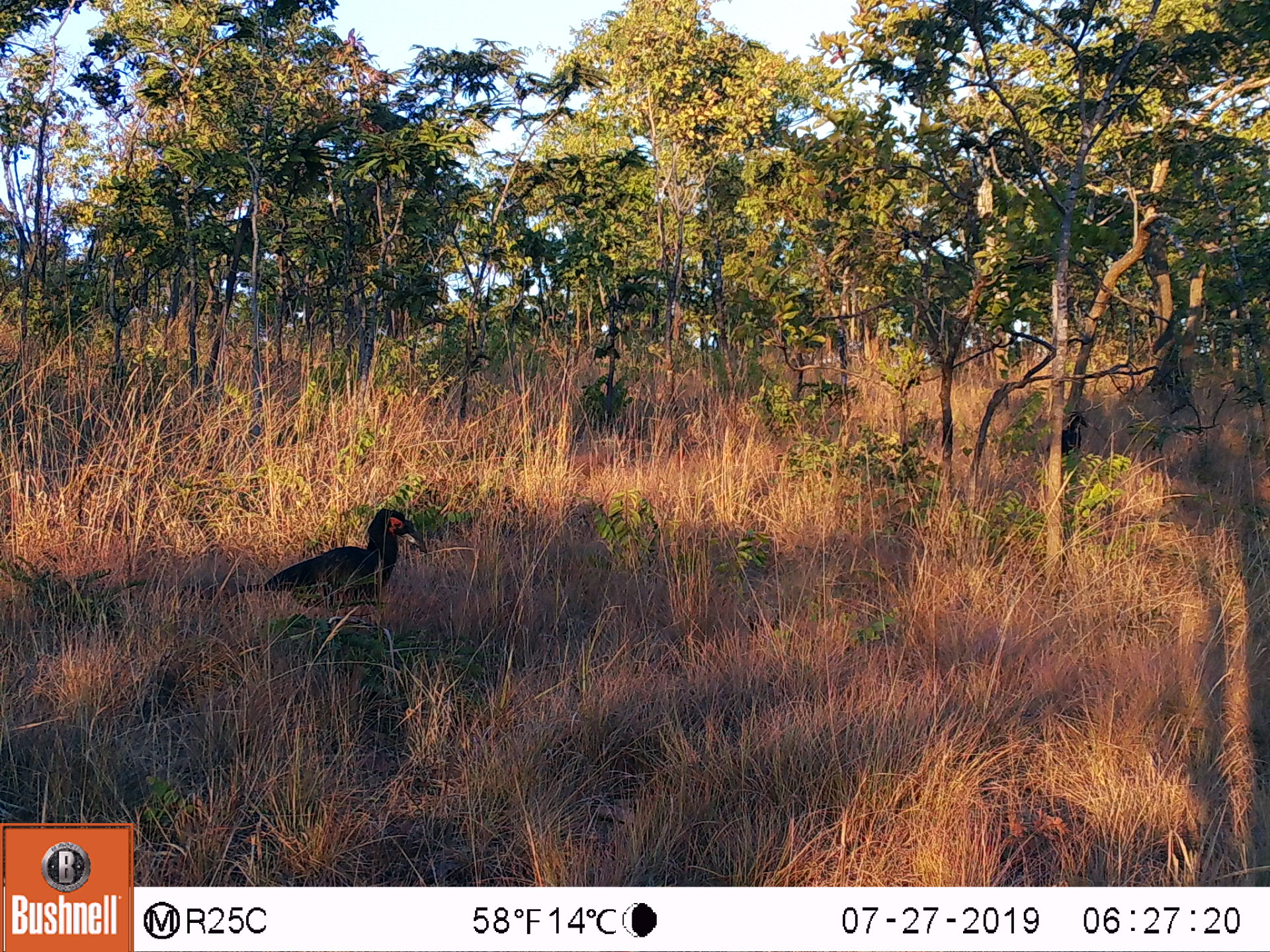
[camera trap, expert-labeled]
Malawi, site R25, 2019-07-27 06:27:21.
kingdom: Animalia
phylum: Chordata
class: Aves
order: Bucerotiformes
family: Bucorvidae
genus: Bucorvus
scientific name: Bucorvus leadbeateri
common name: southern ground hornbill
Southern ground hornbill (Bucorvus leadbeateri), count 2.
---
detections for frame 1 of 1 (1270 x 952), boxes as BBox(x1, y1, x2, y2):
southern ground hornbill: BBox(258, 505, 427, 638); BBox(1042, 407, 1098, 468)